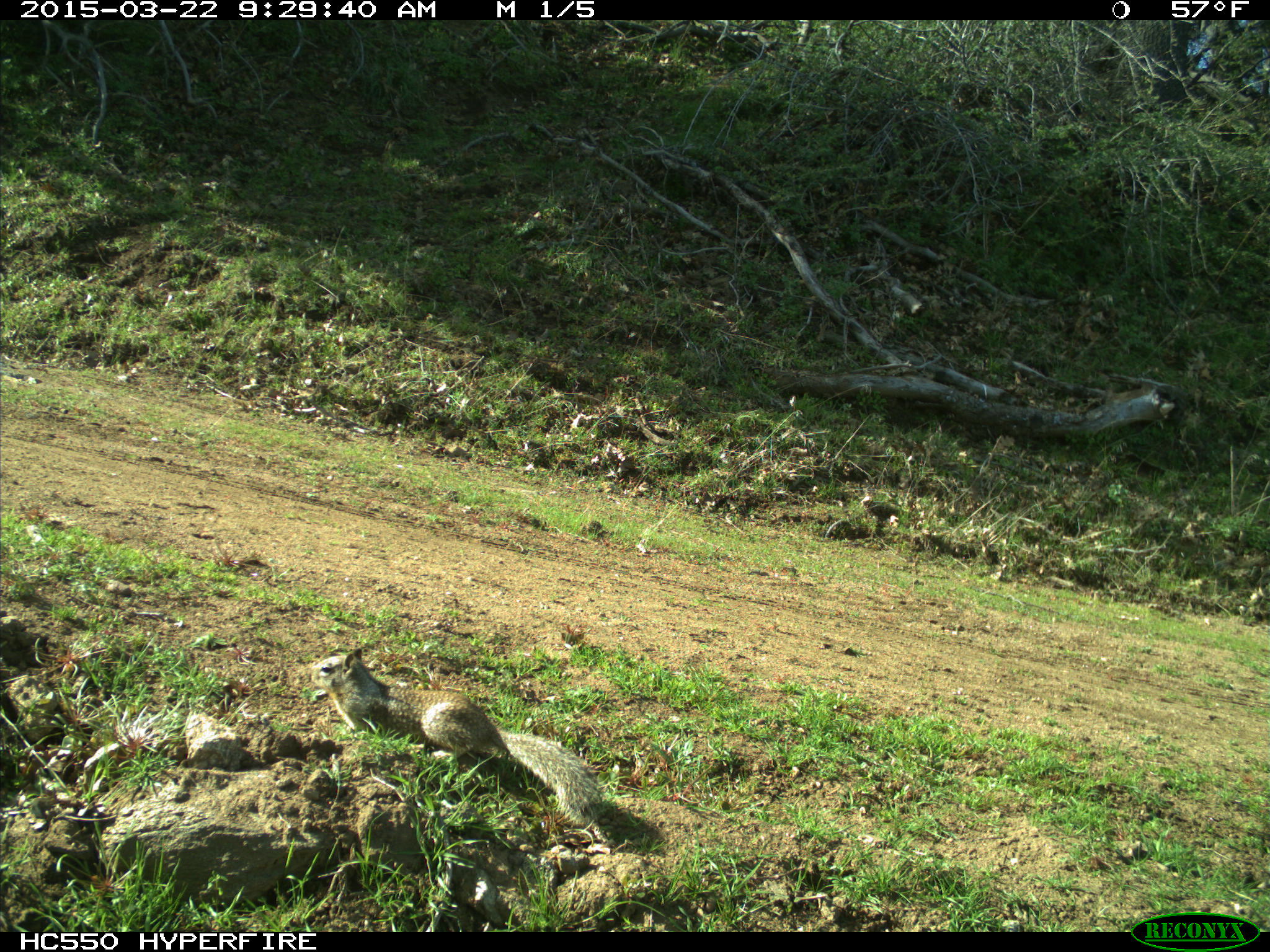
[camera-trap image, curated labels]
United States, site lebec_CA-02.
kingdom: Animalia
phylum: Chordata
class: Mammalia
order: Rodentia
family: Sciuridae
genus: Otospermophilus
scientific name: Otospermophilus beecheyi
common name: california ground squirrel